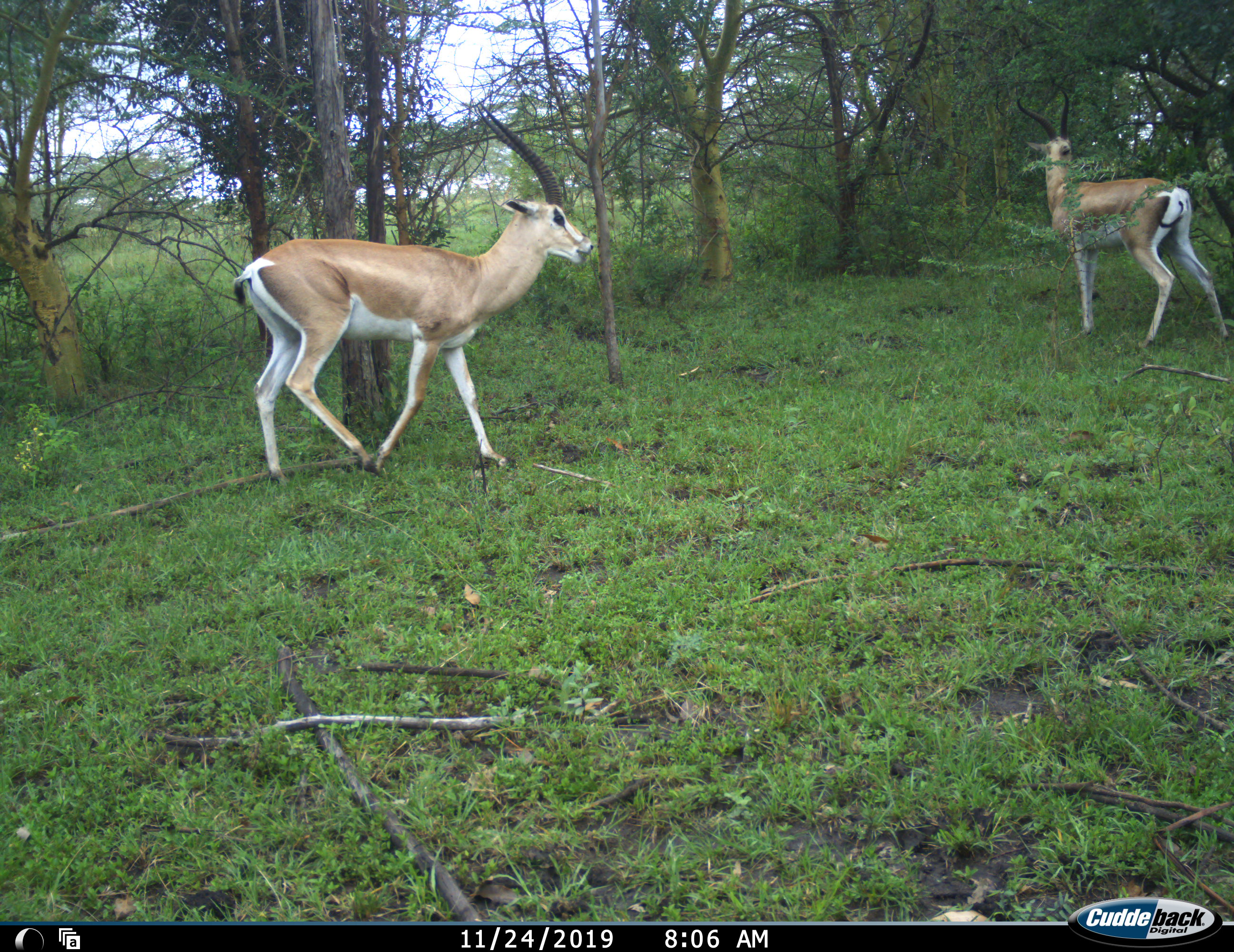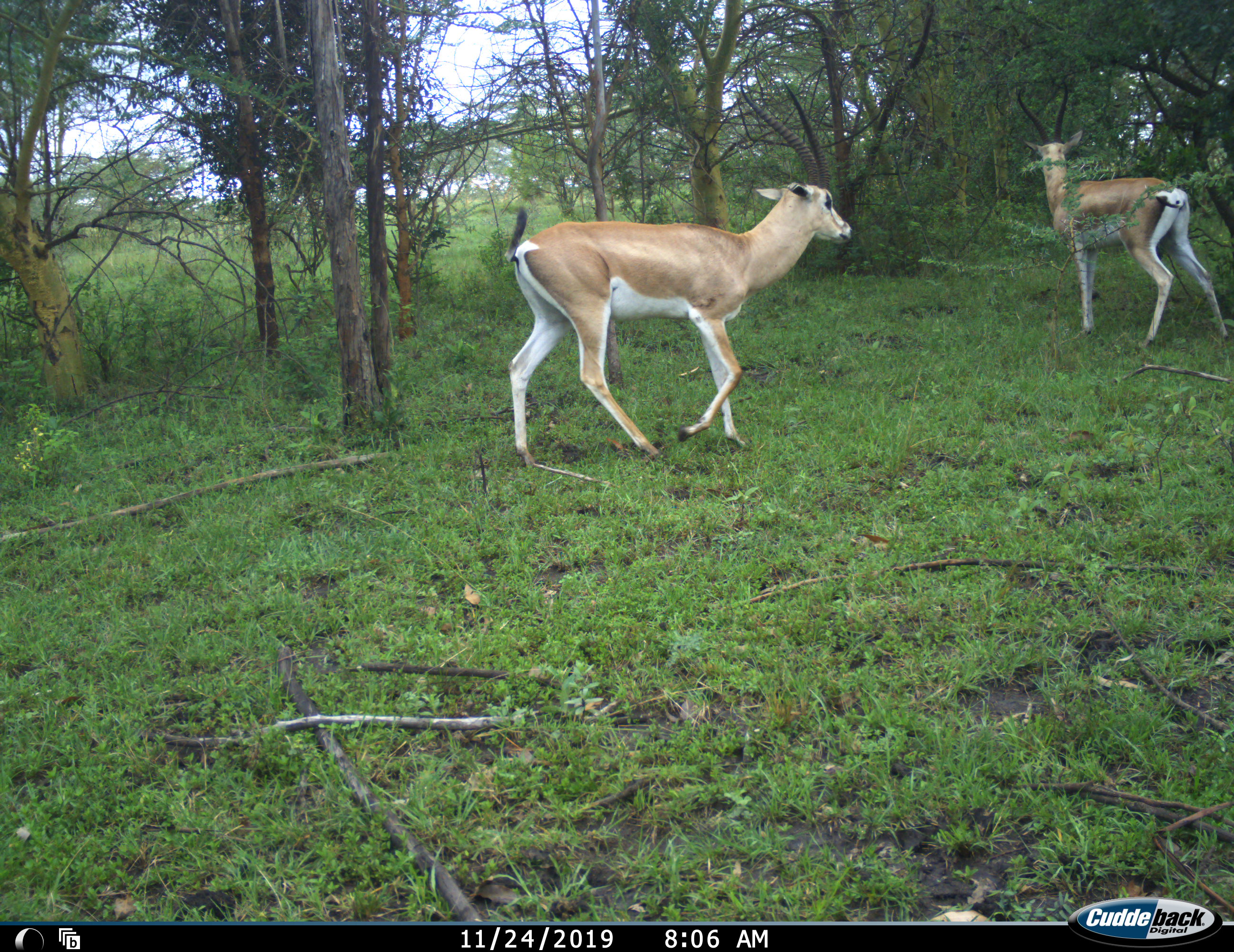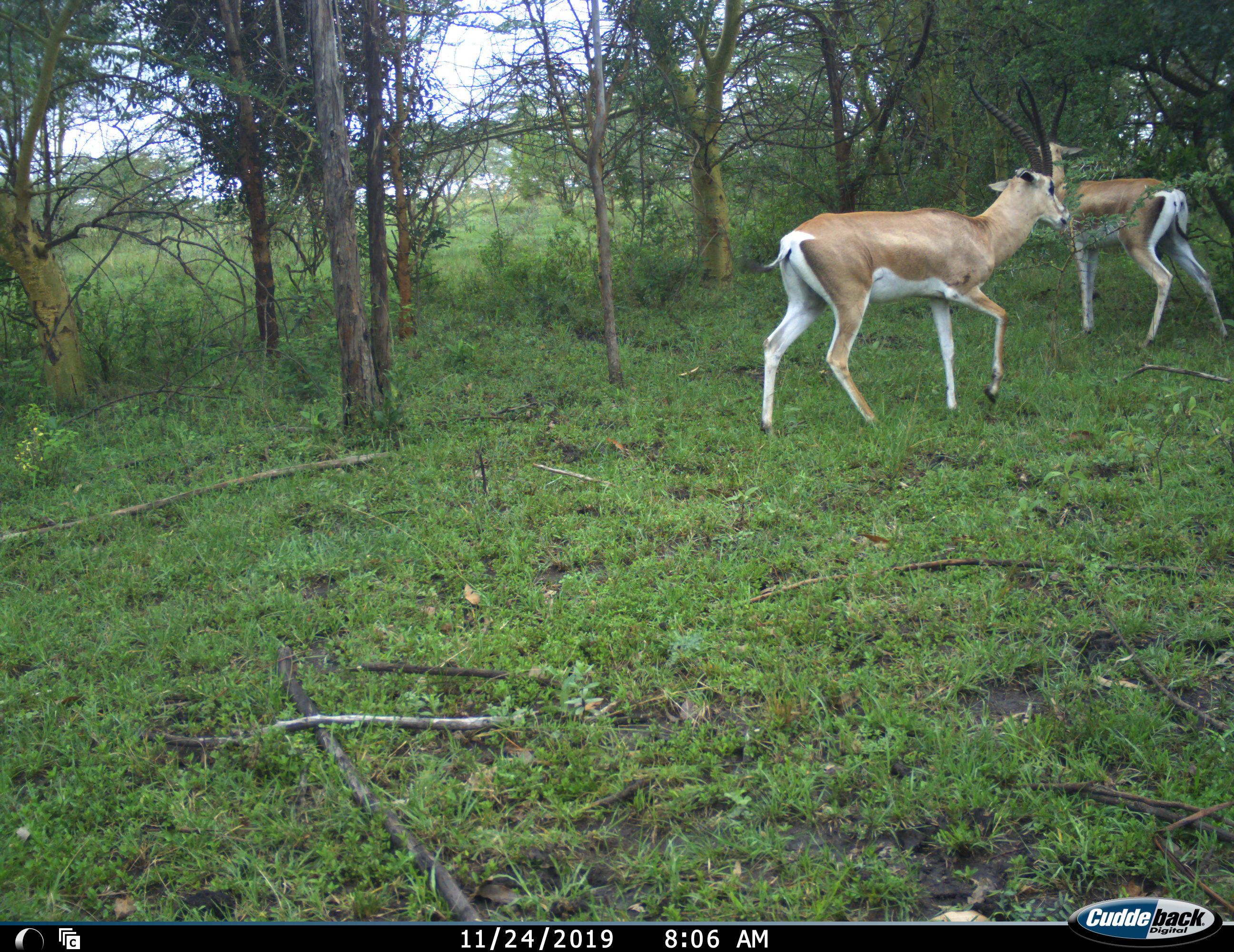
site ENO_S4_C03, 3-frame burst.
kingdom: Animalia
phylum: Chordata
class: Mammalia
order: Artiodactyla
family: Bovidae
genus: Nanger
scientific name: Nanger granti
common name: grant's gazelle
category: gazellegrants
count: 2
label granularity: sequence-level